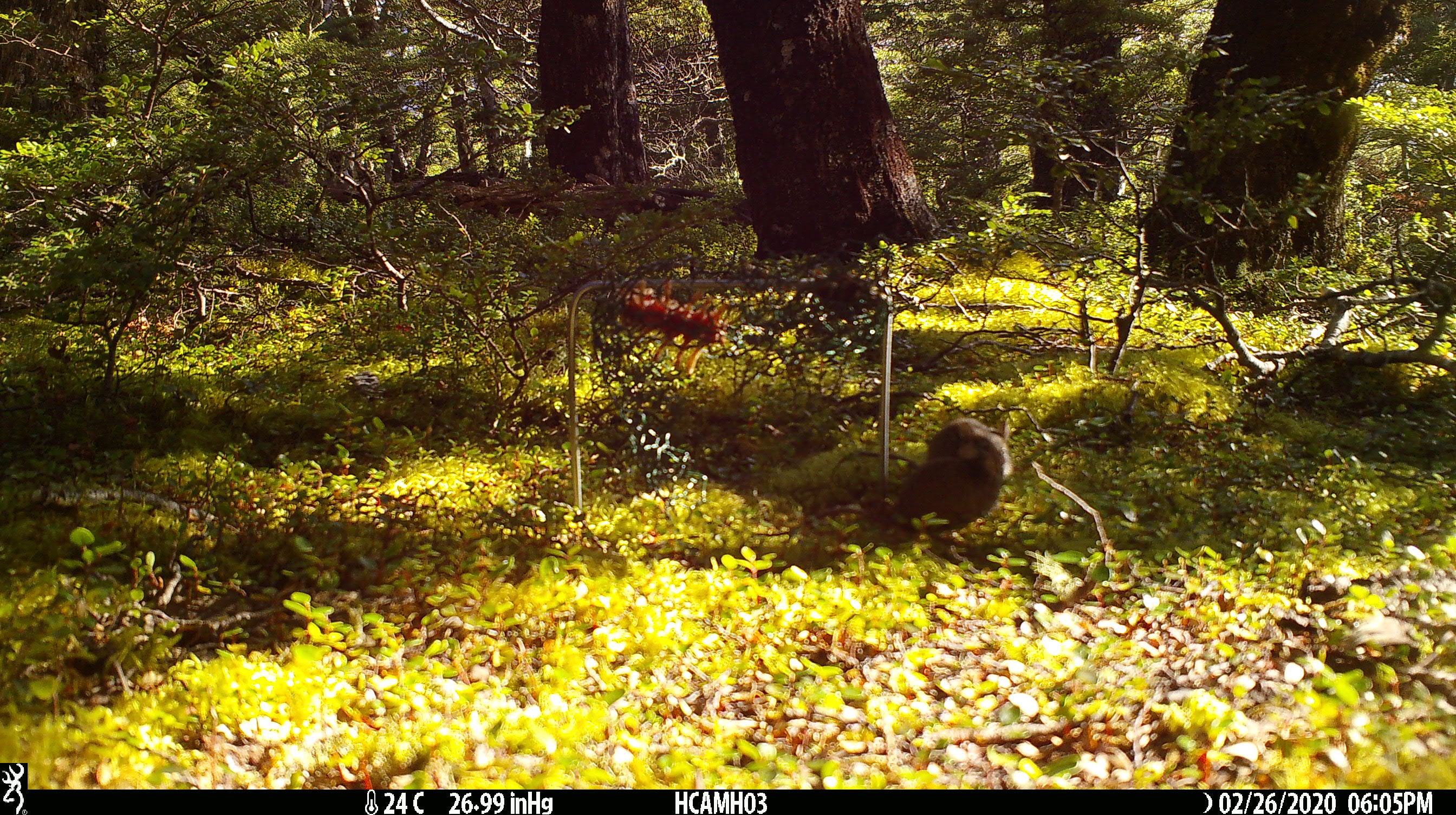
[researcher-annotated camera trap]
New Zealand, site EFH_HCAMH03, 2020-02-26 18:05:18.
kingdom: Animalia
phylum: Chordata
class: Mammalia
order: Rodentia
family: Muridae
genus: Mus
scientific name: Mus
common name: mouse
Mouse (Mus).